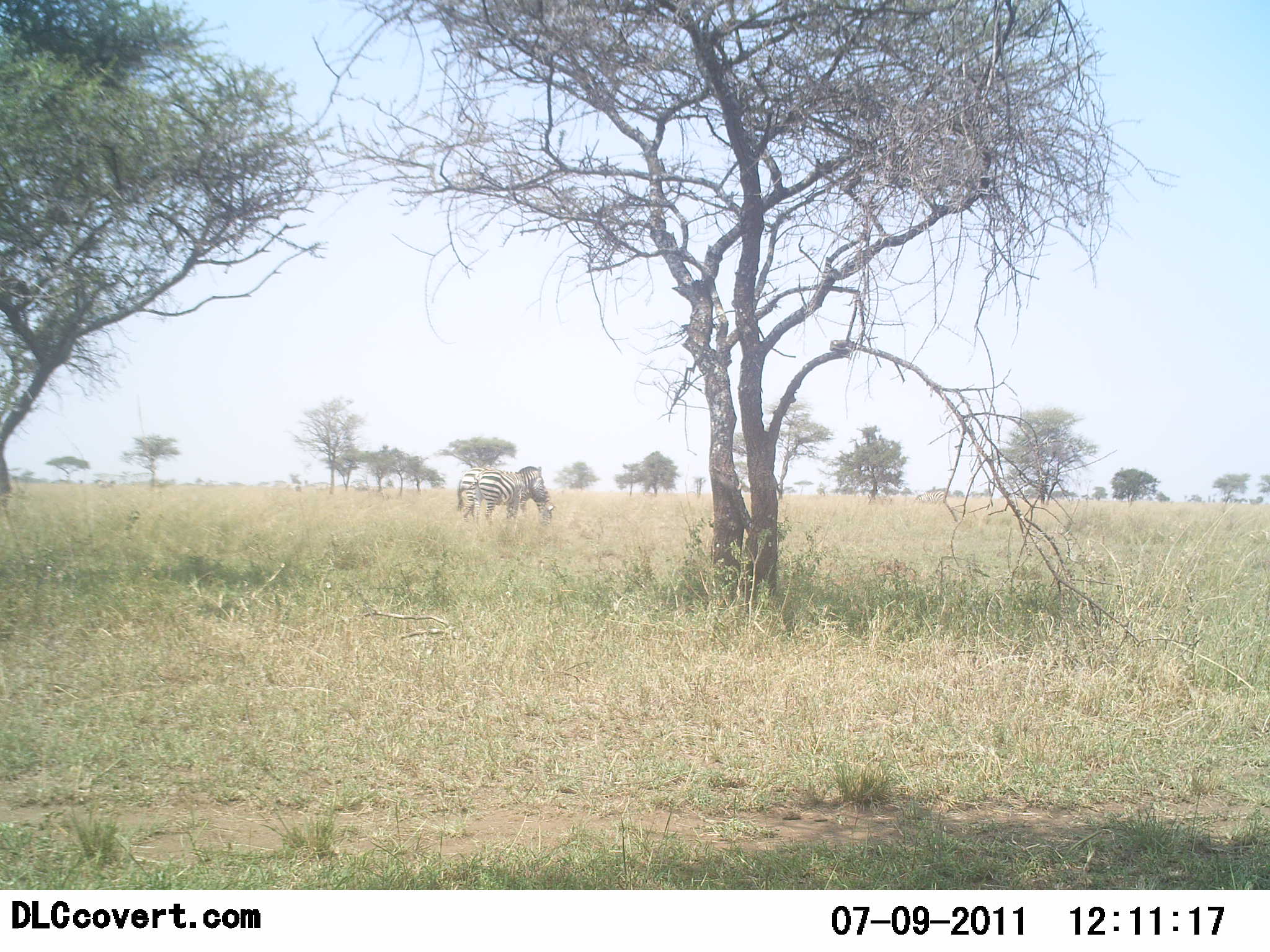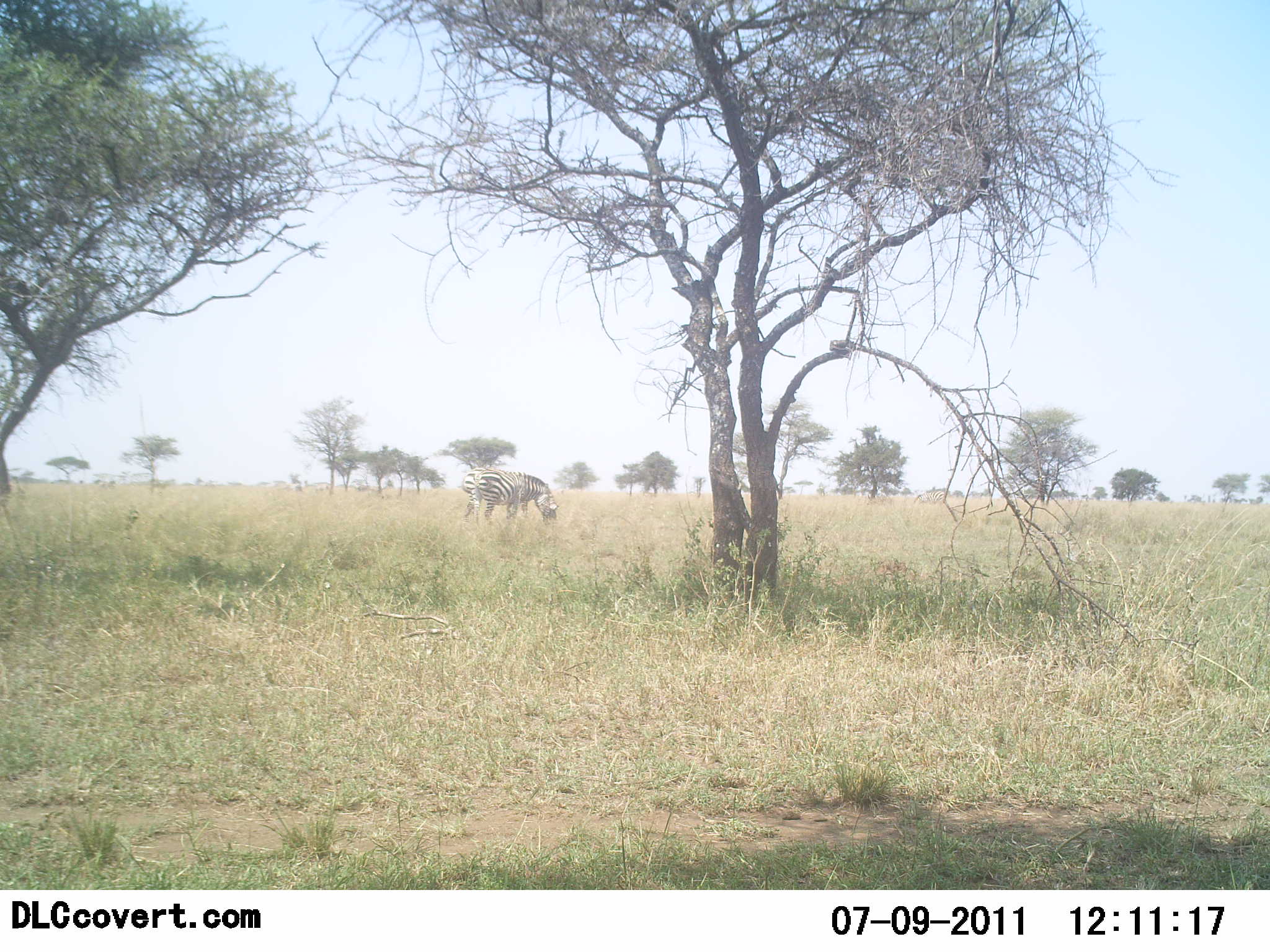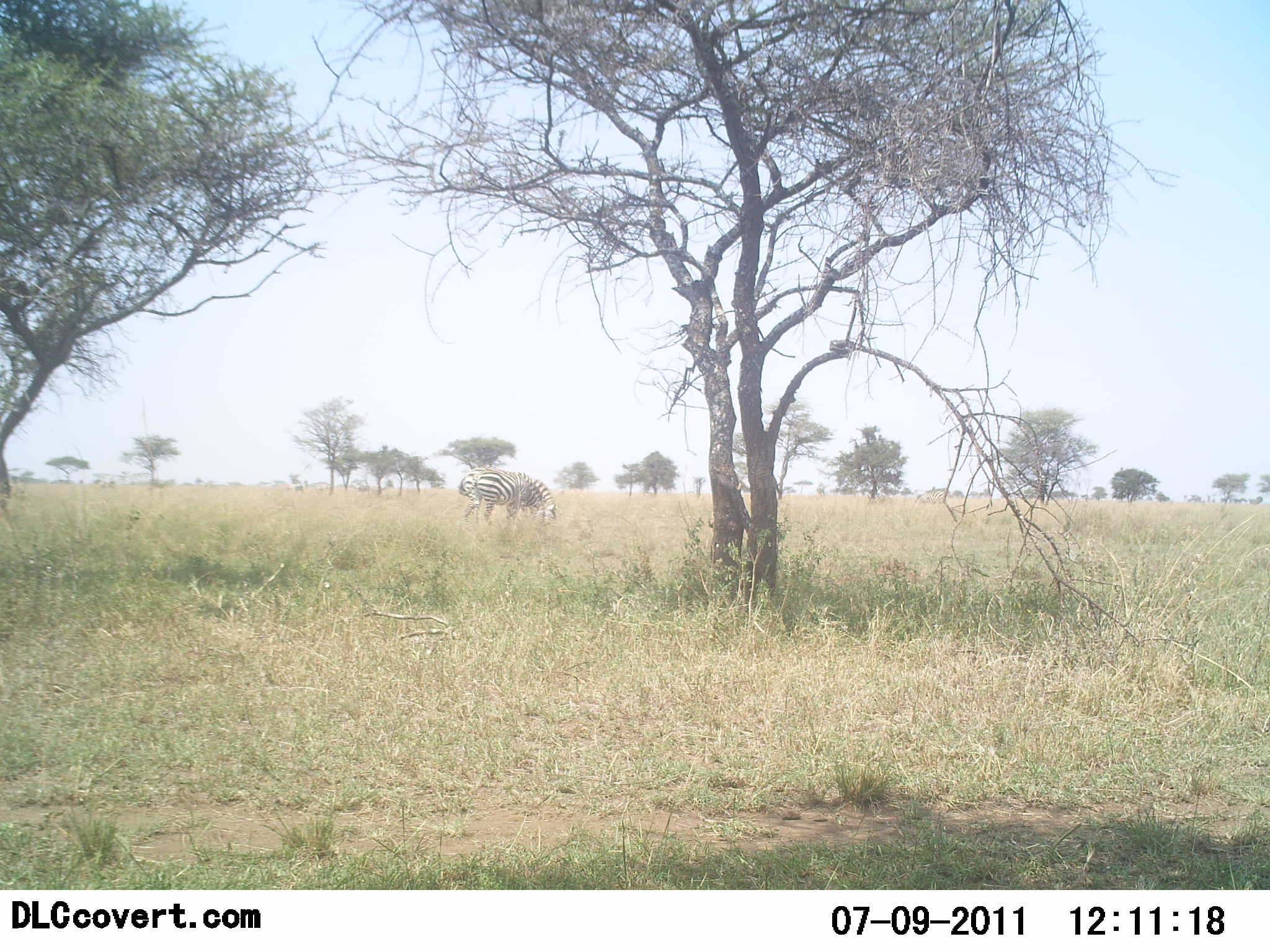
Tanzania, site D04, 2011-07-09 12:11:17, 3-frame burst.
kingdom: Animalia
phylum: Chordata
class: Mammalia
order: Perissodactyla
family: Equidae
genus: Equus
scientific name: Equus quagga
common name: plains zebra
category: zebra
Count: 2.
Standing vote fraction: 46%.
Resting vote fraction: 0%.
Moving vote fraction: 0%.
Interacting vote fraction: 15%.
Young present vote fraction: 0%.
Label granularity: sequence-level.